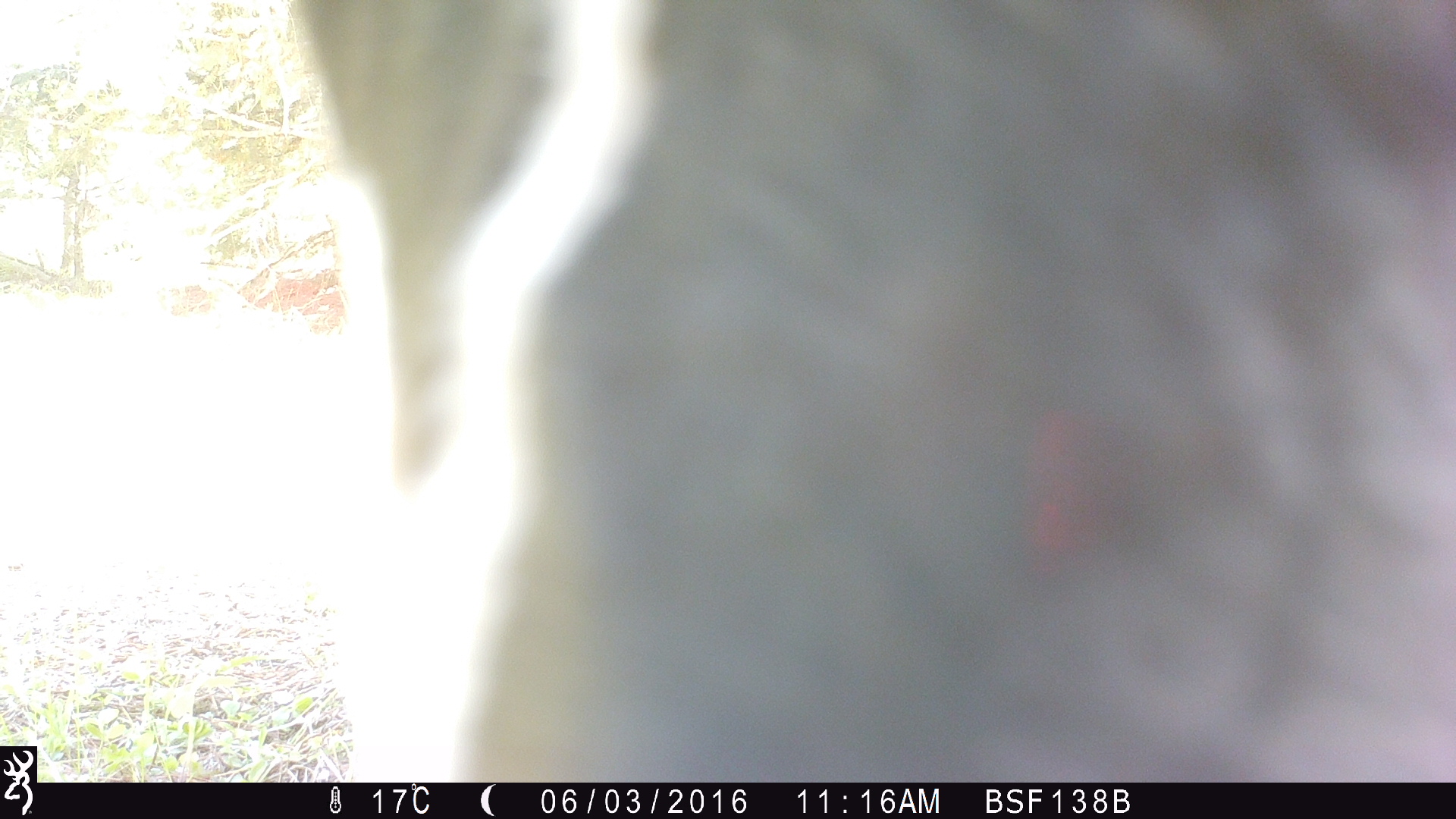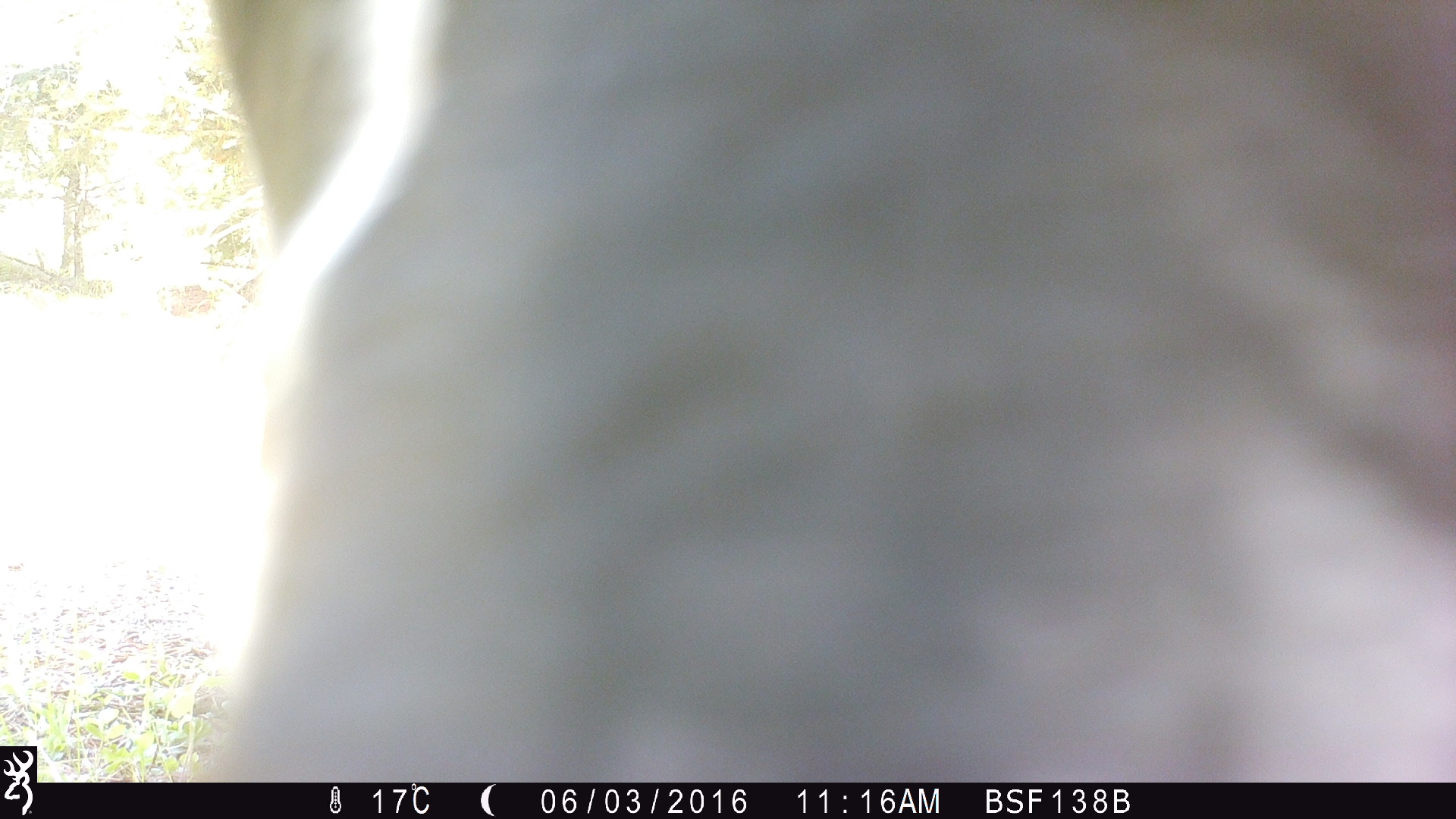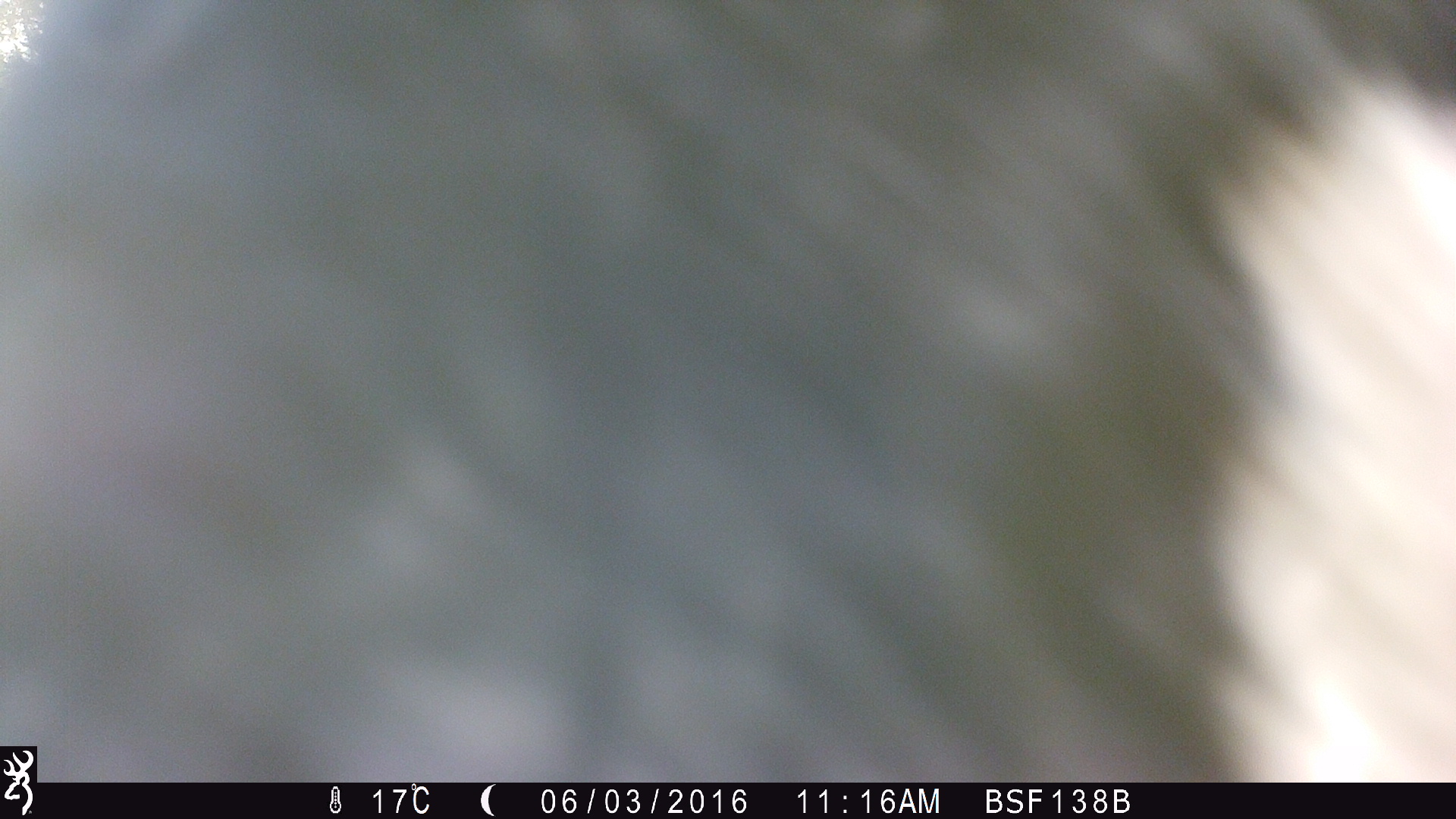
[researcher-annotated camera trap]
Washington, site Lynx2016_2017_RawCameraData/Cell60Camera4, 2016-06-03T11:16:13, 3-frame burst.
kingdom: Animalia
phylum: Chordata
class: Mammalia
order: Artiodactyla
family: Bovidae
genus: Bos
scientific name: Bos taurus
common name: domestic cattle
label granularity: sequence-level